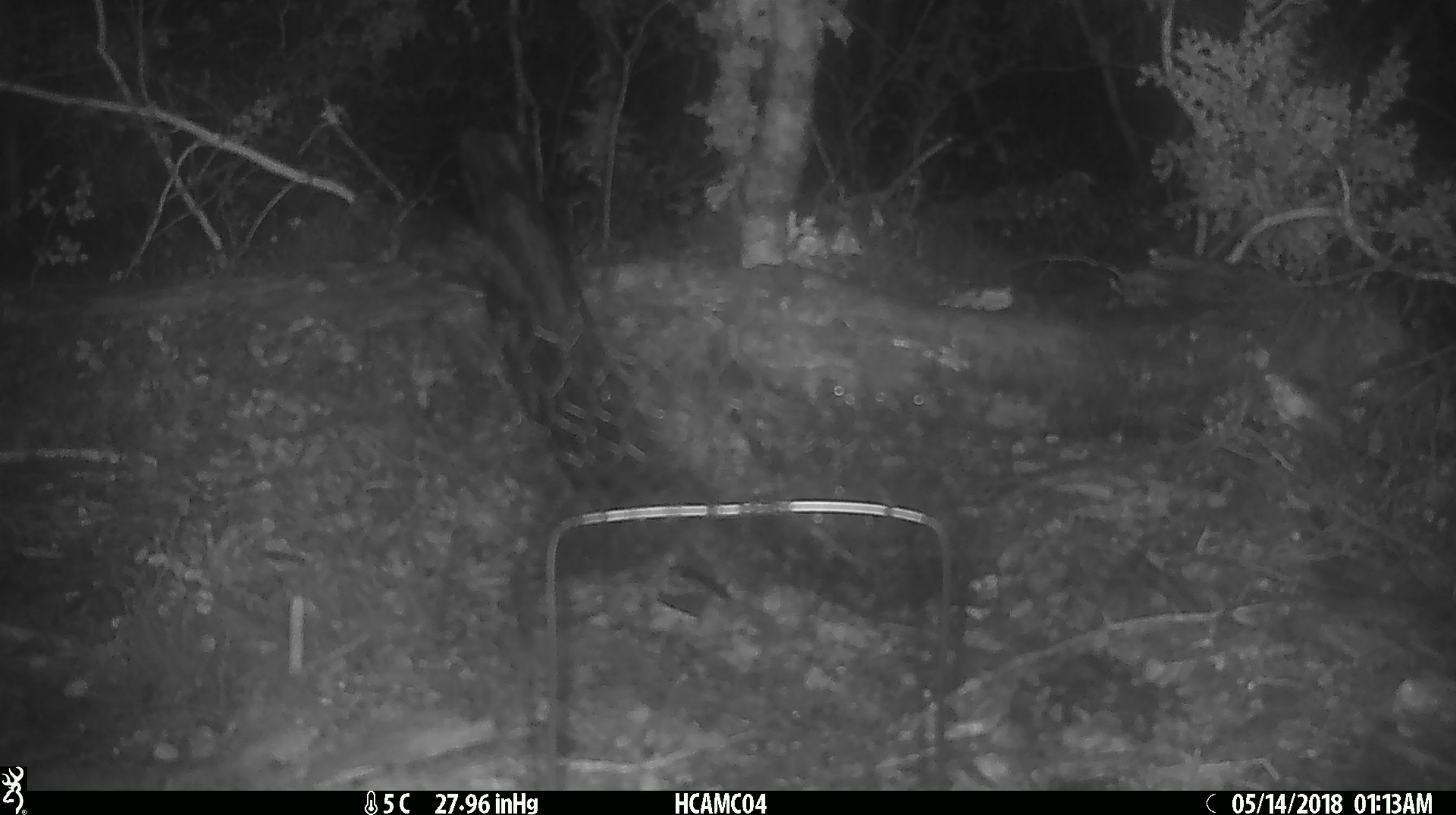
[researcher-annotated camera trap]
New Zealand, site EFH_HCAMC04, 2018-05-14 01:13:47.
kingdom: Animalia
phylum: Chordata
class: Mammalia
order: Rodentia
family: Muridae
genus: Mus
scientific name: Mus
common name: mouse